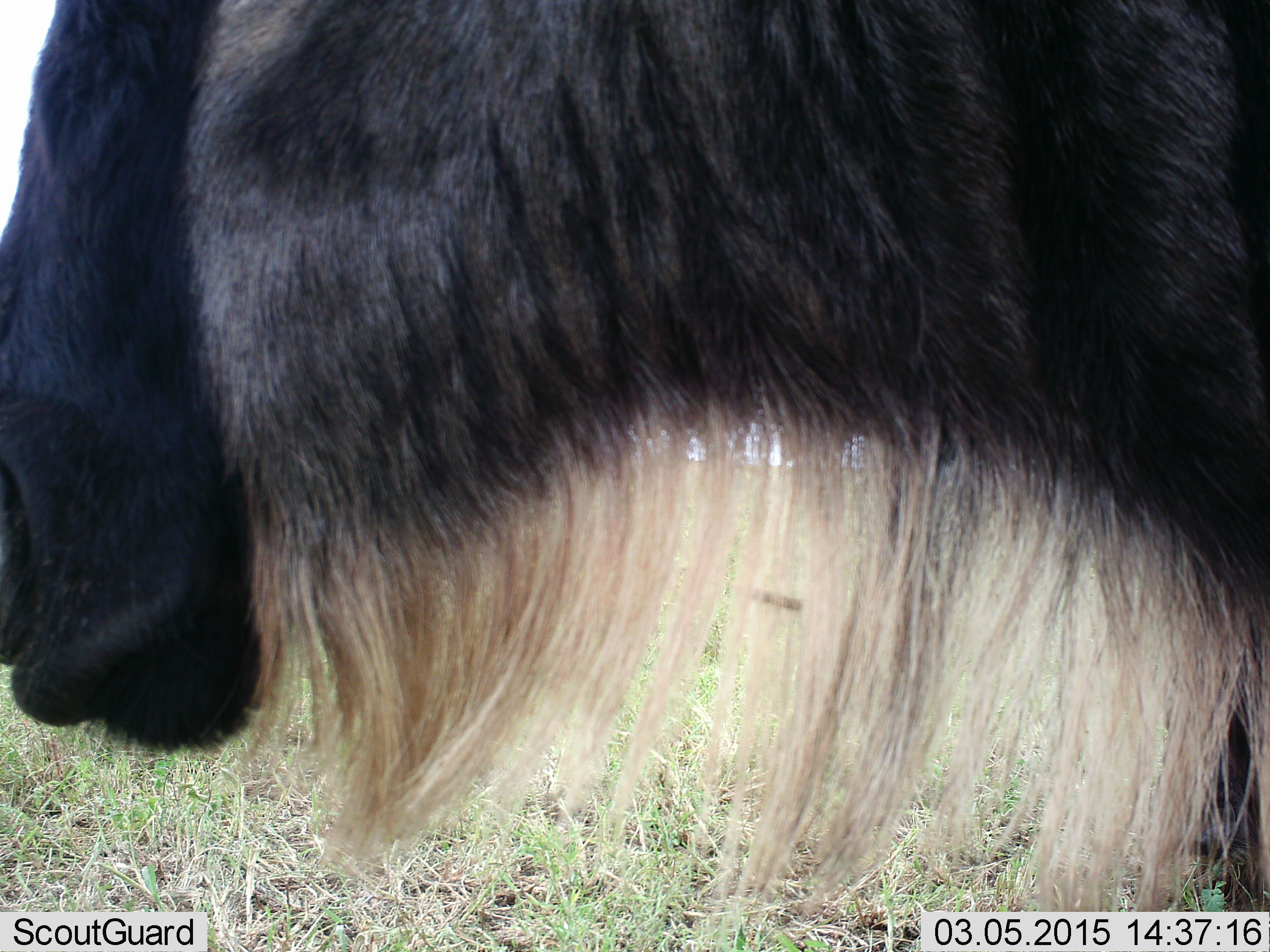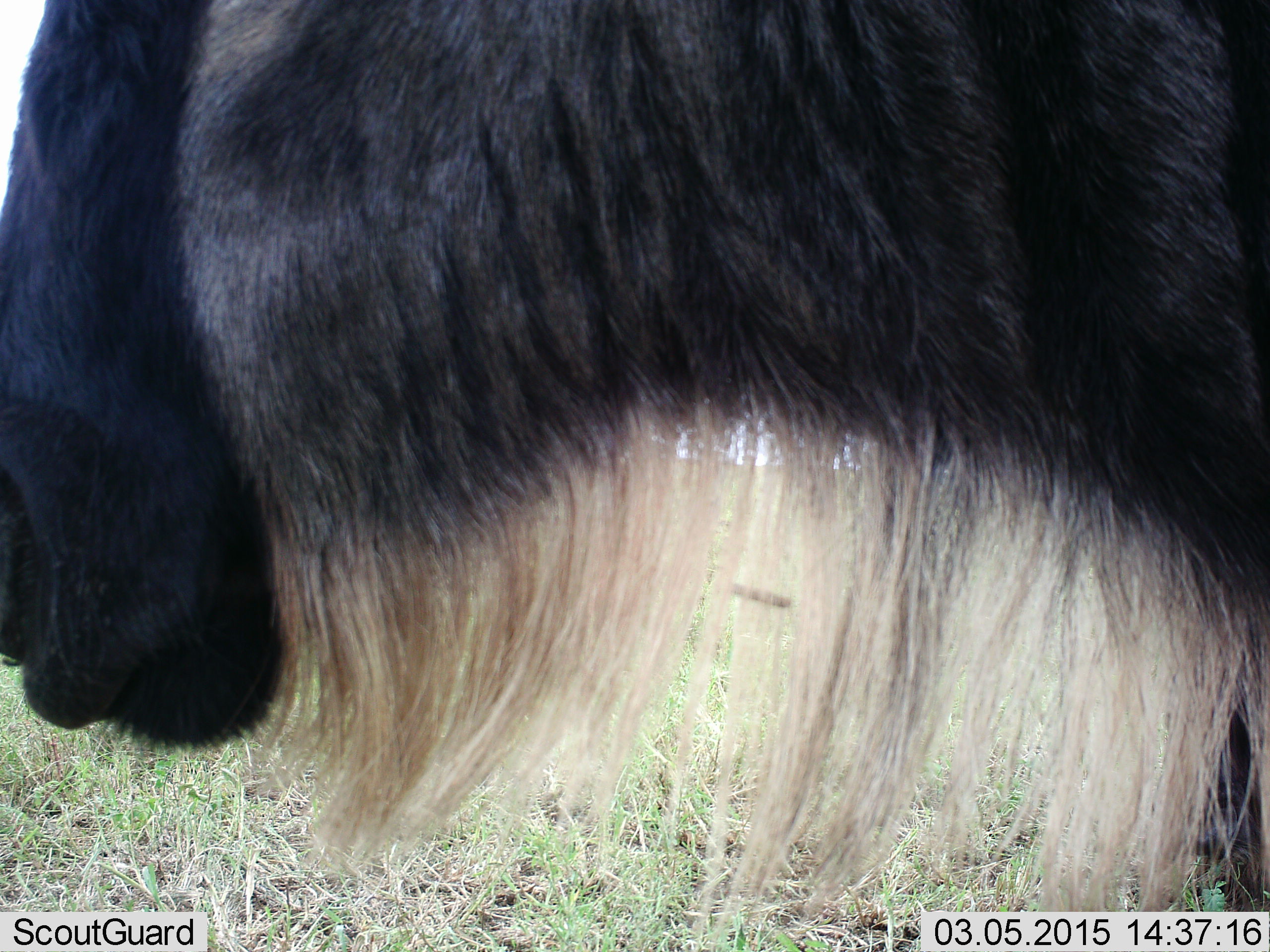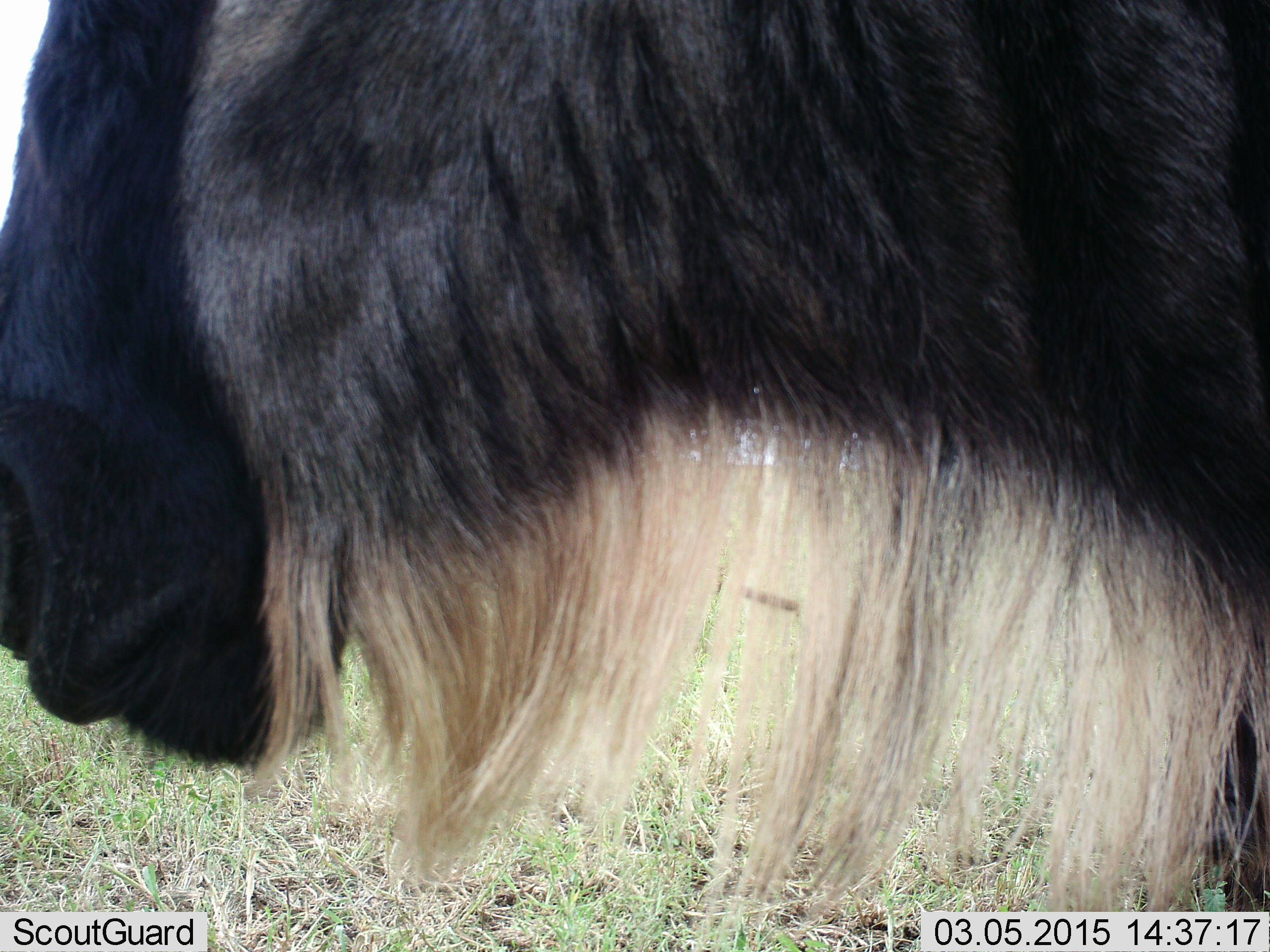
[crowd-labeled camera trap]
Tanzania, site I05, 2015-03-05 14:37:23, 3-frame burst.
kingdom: Animalia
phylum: Chordata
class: Mammalia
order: Artiodactyla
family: Bovidae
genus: Connochaetes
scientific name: Connochaetes taurinus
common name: blue wildebeest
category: wildebeest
Wildebeest (blue wildebeest) (Connochaetes taurinus), count 1. Behavior (volunteer vote fractions): standing 70%, resting 0%, moving 10%, interacting 0%. Young present (vote fraction): 0%. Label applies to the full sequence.